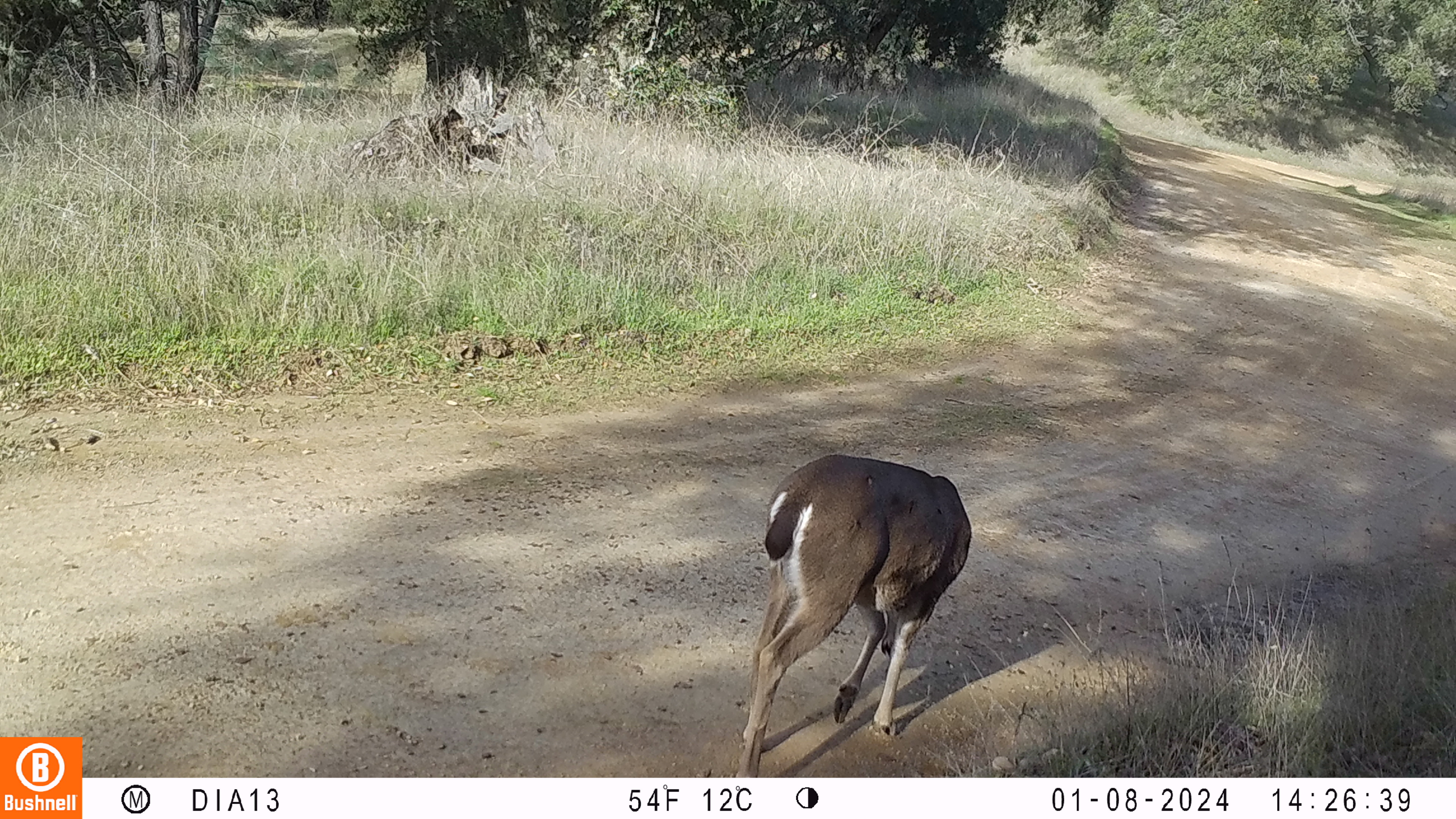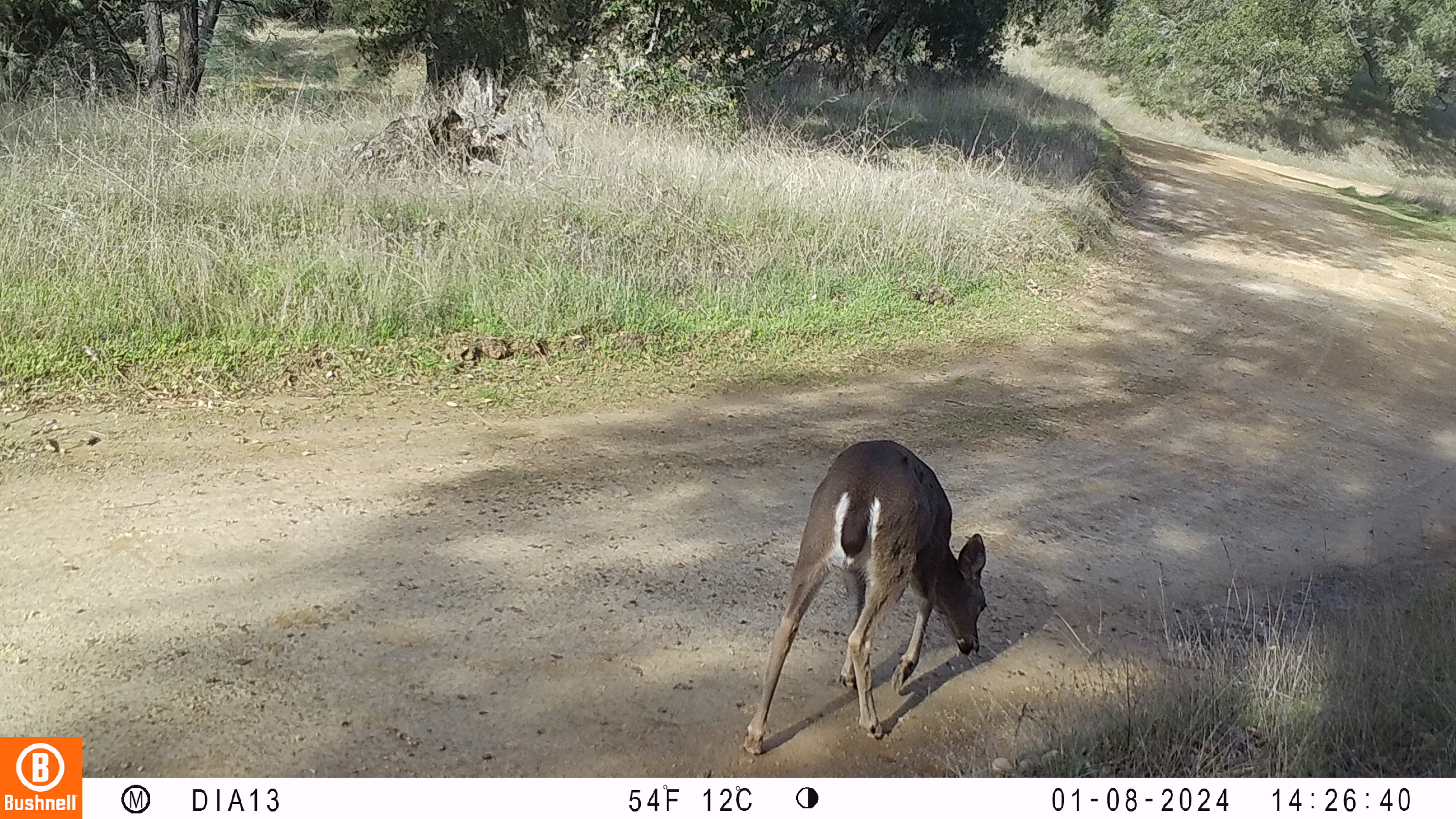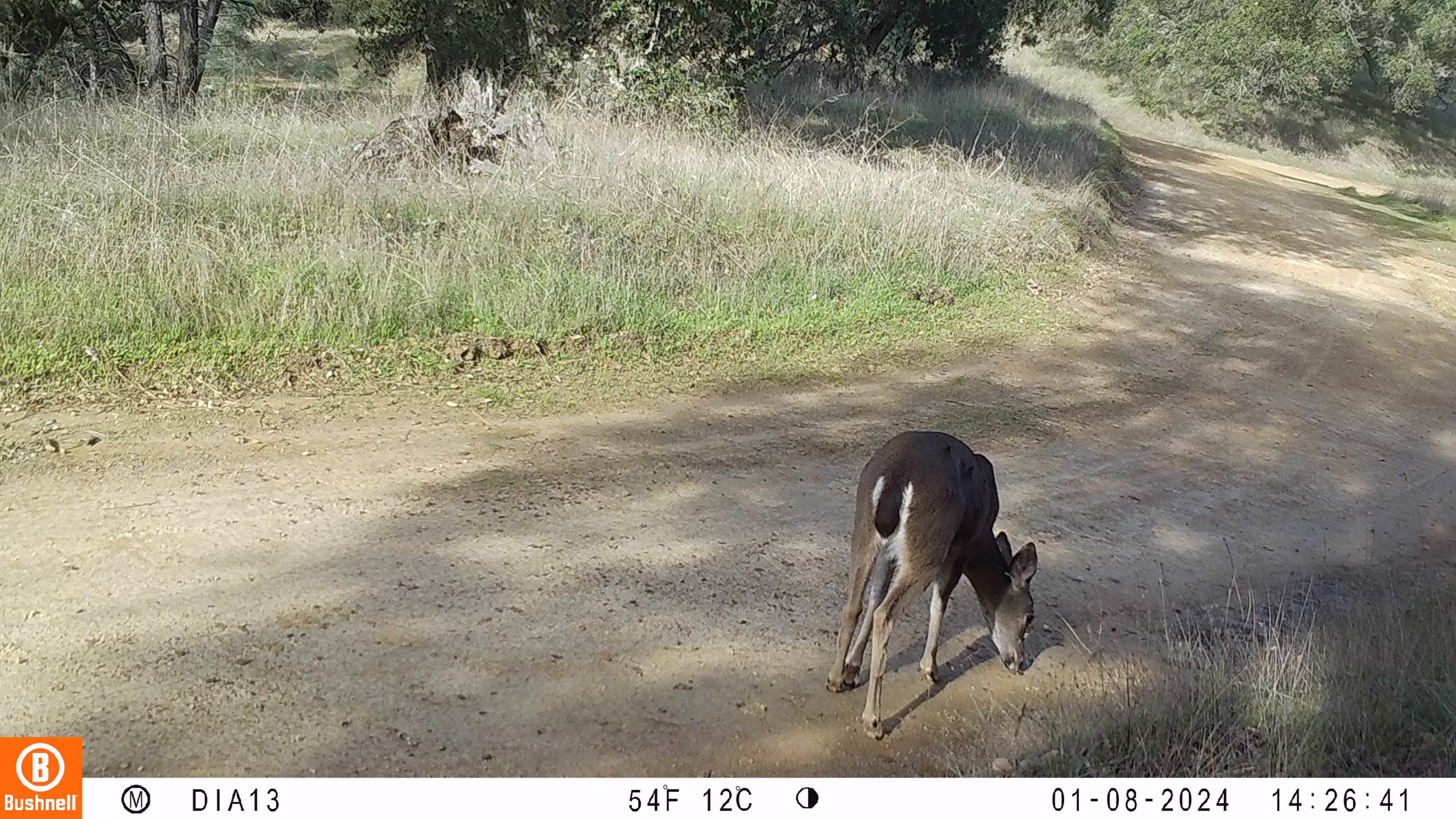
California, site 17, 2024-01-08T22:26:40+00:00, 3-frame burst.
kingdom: Animalia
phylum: Chordata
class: Mammalia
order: Artiodactyla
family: Cervidae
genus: Odocoileus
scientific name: Odocoileus hemionus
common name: mule deer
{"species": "mule deer (Odocoileus hemionus)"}